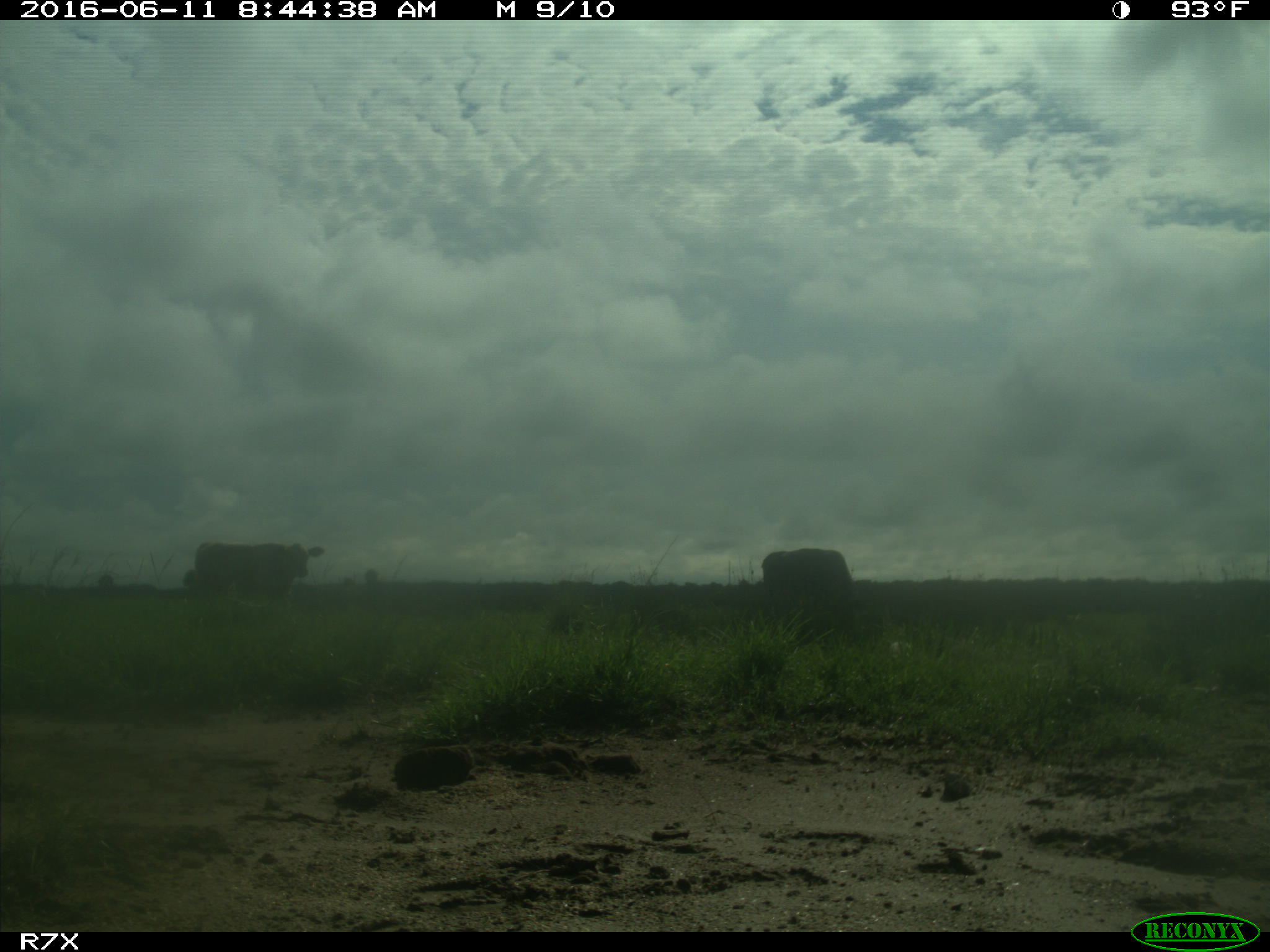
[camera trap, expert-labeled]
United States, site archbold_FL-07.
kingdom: Animalia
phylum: Chordata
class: Mammalia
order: Artiodactyla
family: Bovidae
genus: Bos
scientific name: Bos taurus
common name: domestic cow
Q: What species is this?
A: Bos taurus (domestic cow).